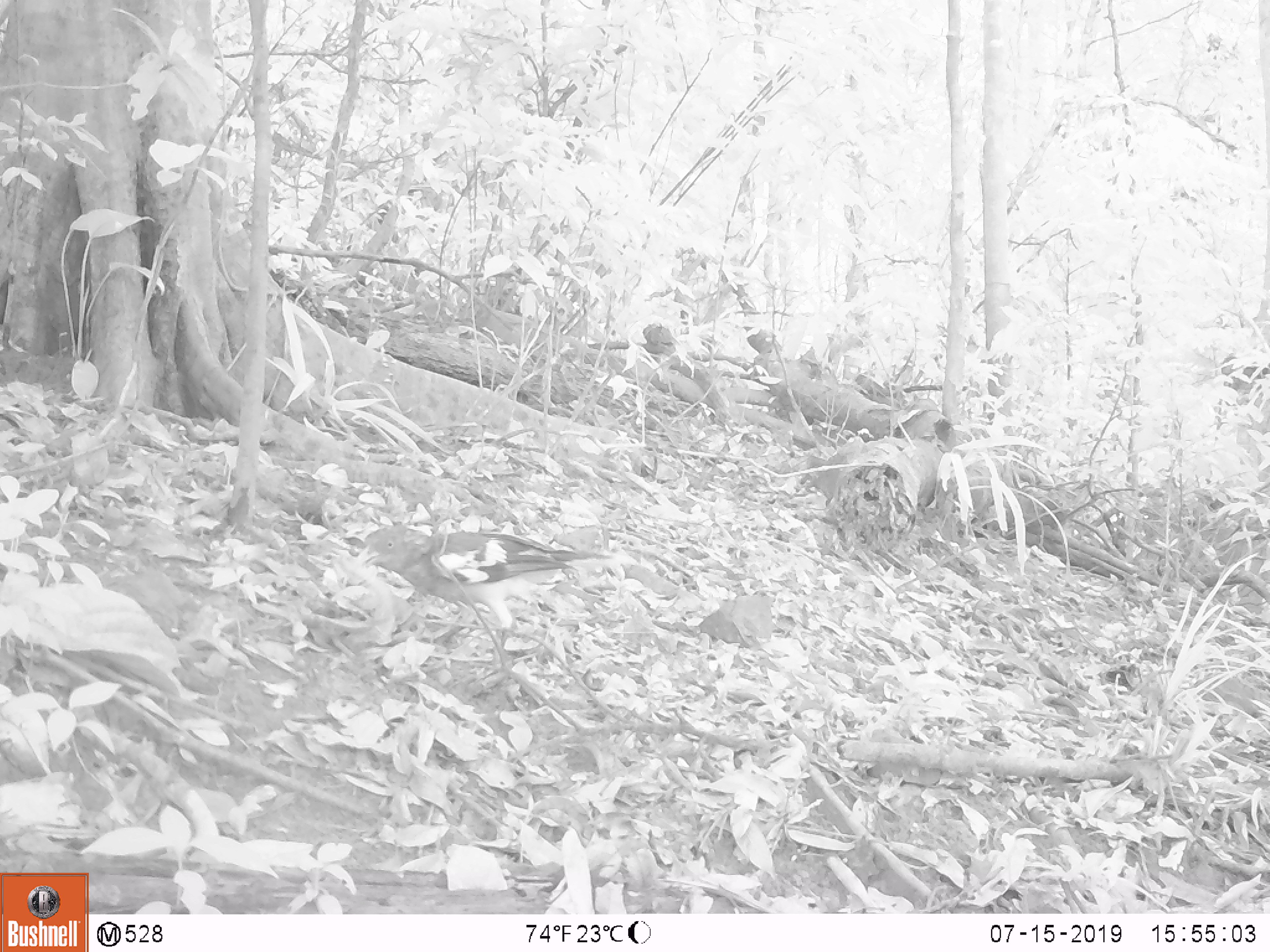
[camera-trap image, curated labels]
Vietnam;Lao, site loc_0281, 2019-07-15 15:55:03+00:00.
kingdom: Animalia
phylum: Chordata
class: Aves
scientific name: Aves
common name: bird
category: unidentified bird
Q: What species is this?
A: Unidentified bird (bird) (Aves).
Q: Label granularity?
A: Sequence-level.